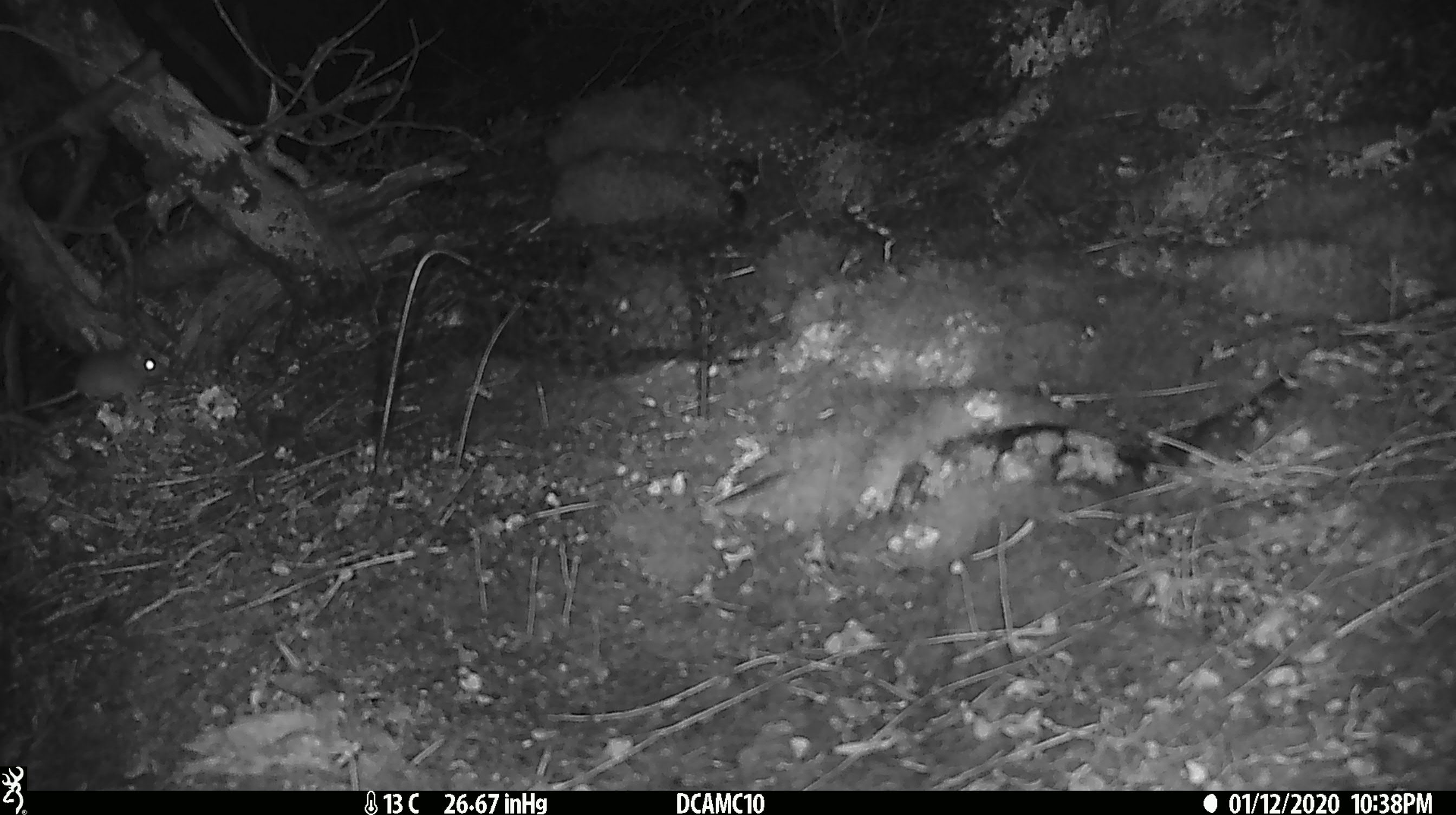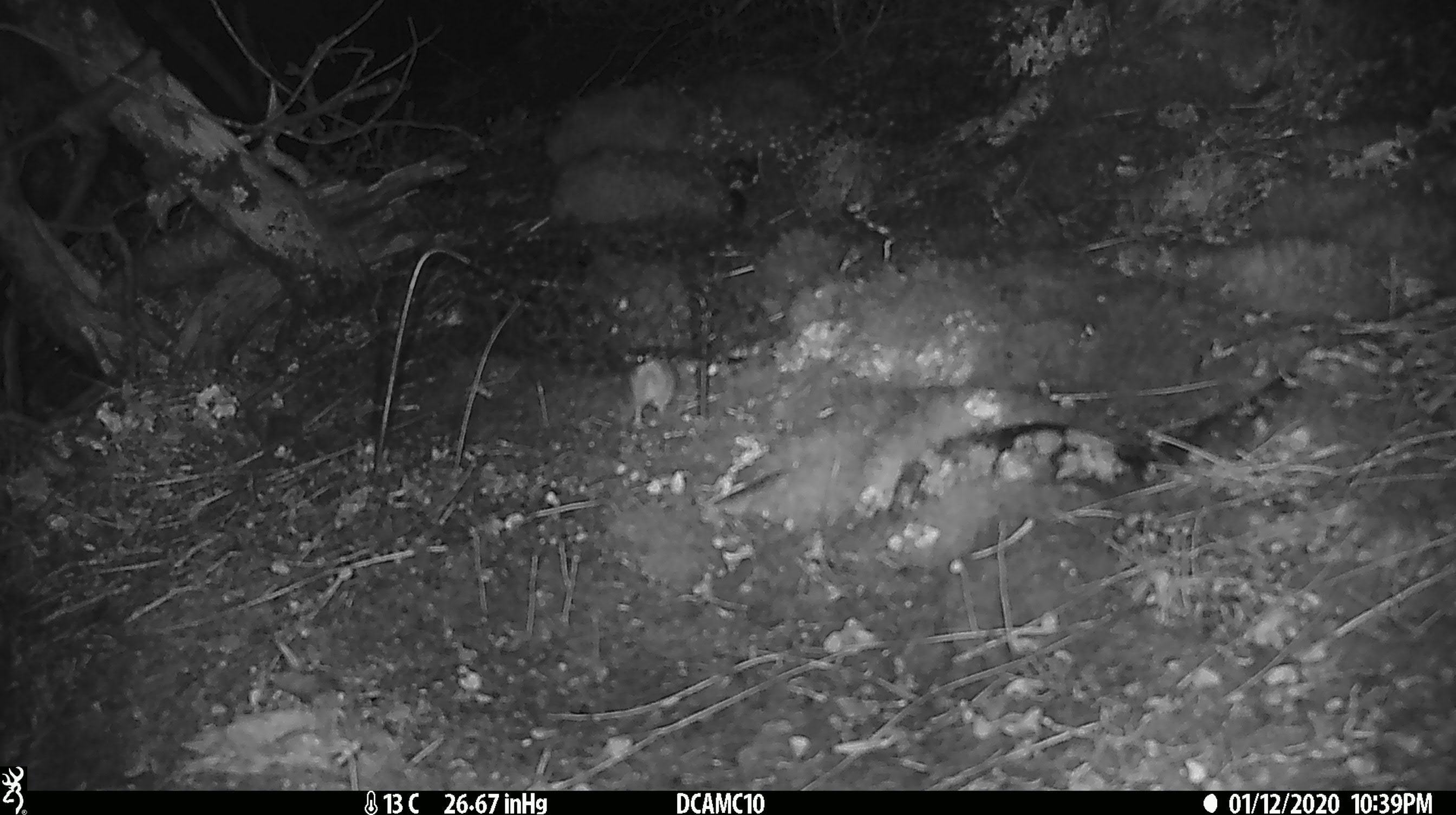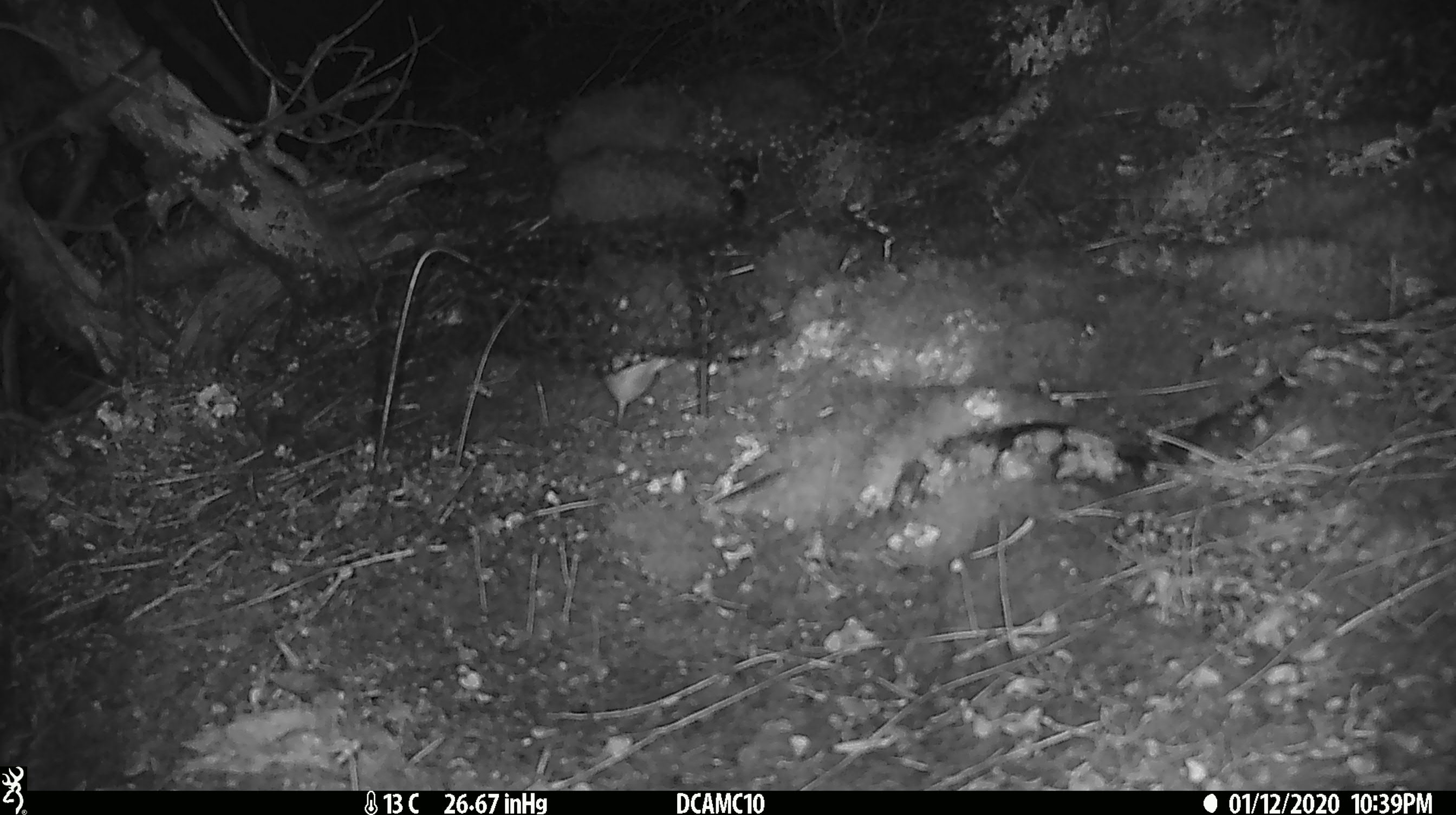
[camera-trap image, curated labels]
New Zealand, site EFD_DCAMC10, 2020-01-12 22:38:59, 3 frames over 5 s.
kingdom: Animalia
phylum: Chordata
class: Mammalia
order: Rodentia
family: Muridae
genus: Mus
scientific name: Mus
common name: mouse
Mouse (Mus).